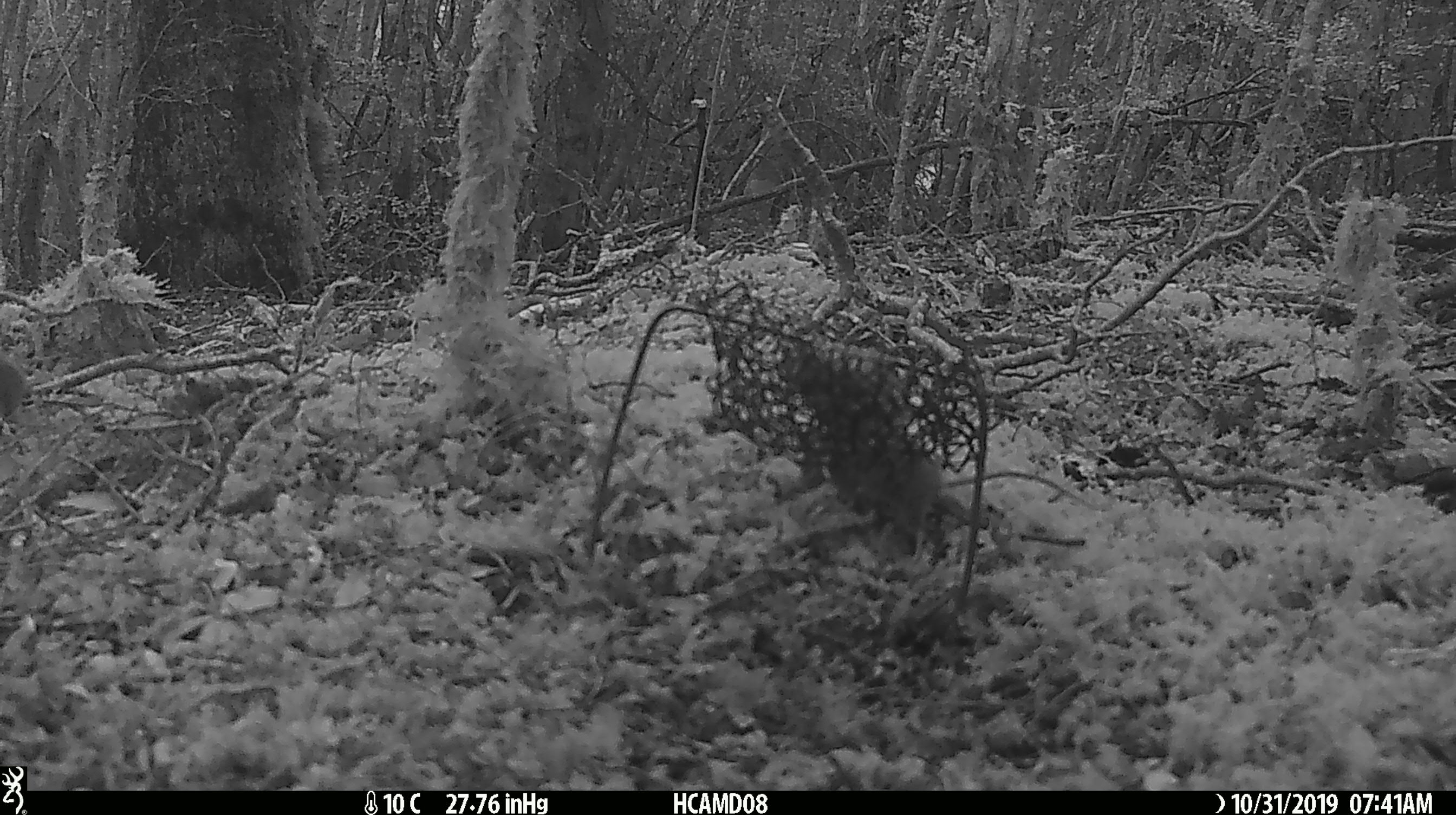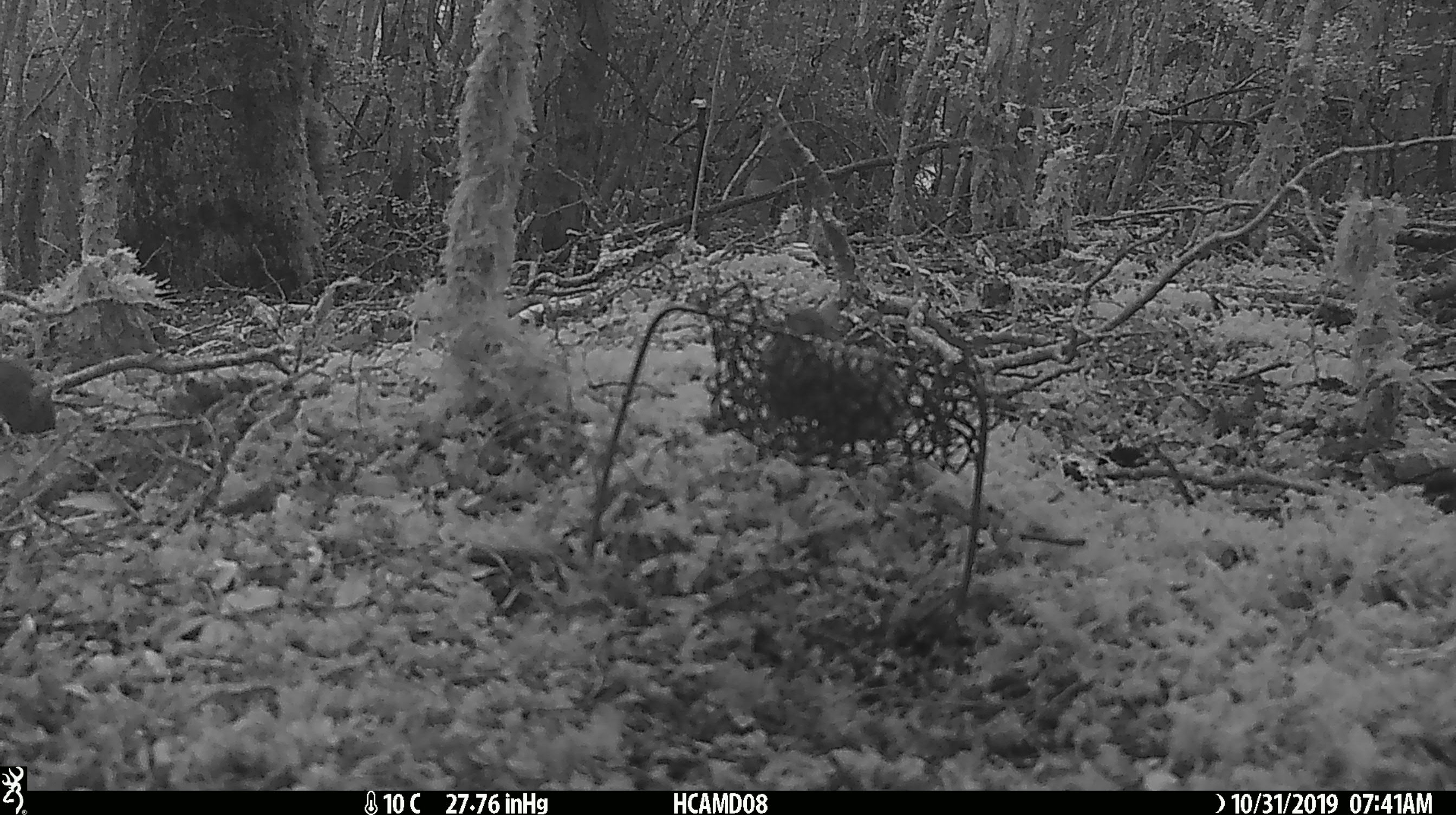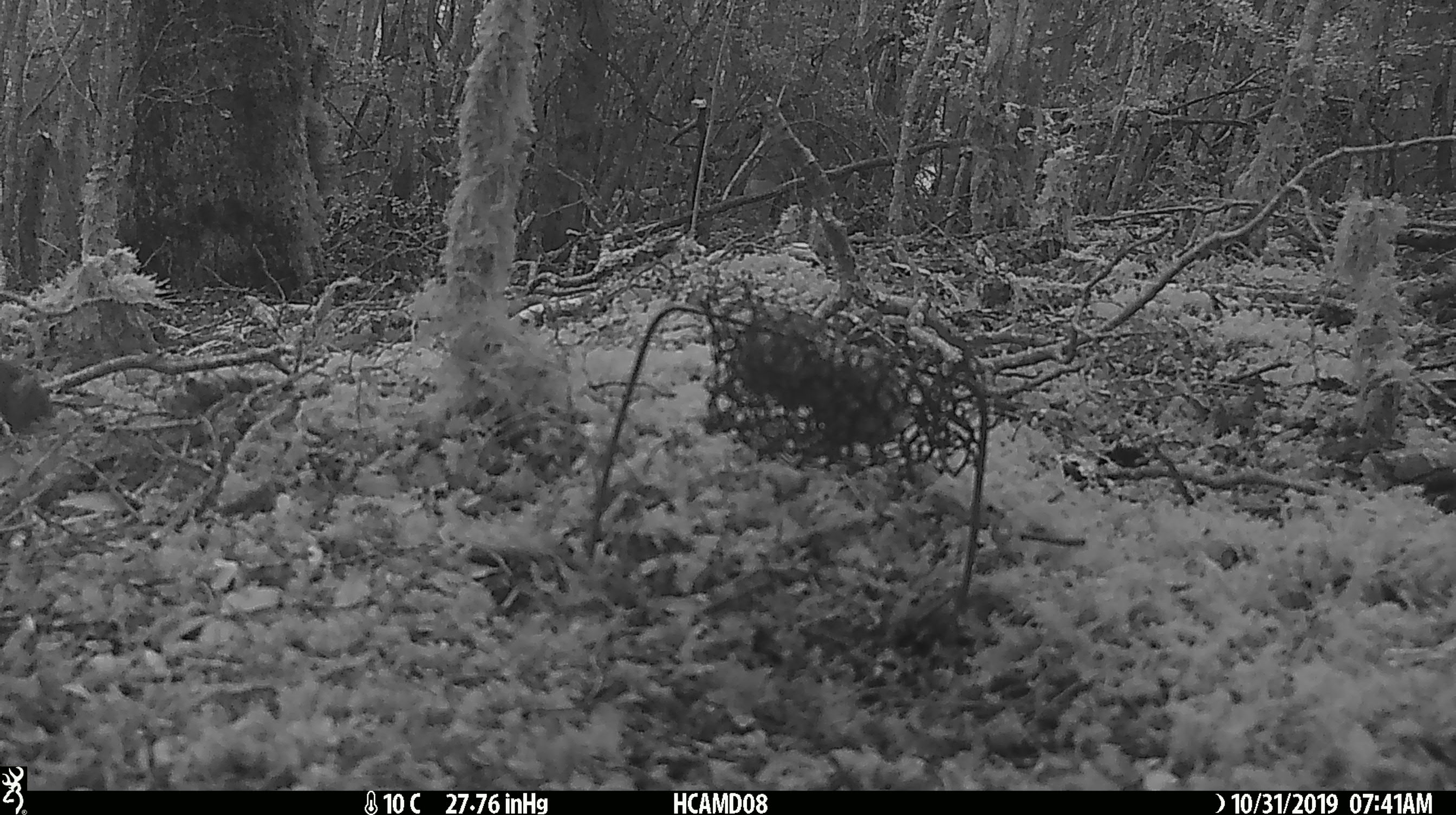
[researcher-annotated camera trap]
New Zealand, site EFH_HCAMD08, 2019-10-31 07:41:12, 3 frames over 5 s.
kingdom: Animalia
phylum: Chordata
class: Mammalia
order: Rodentia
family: Muridae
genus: Mus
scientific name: Mus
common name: mouse